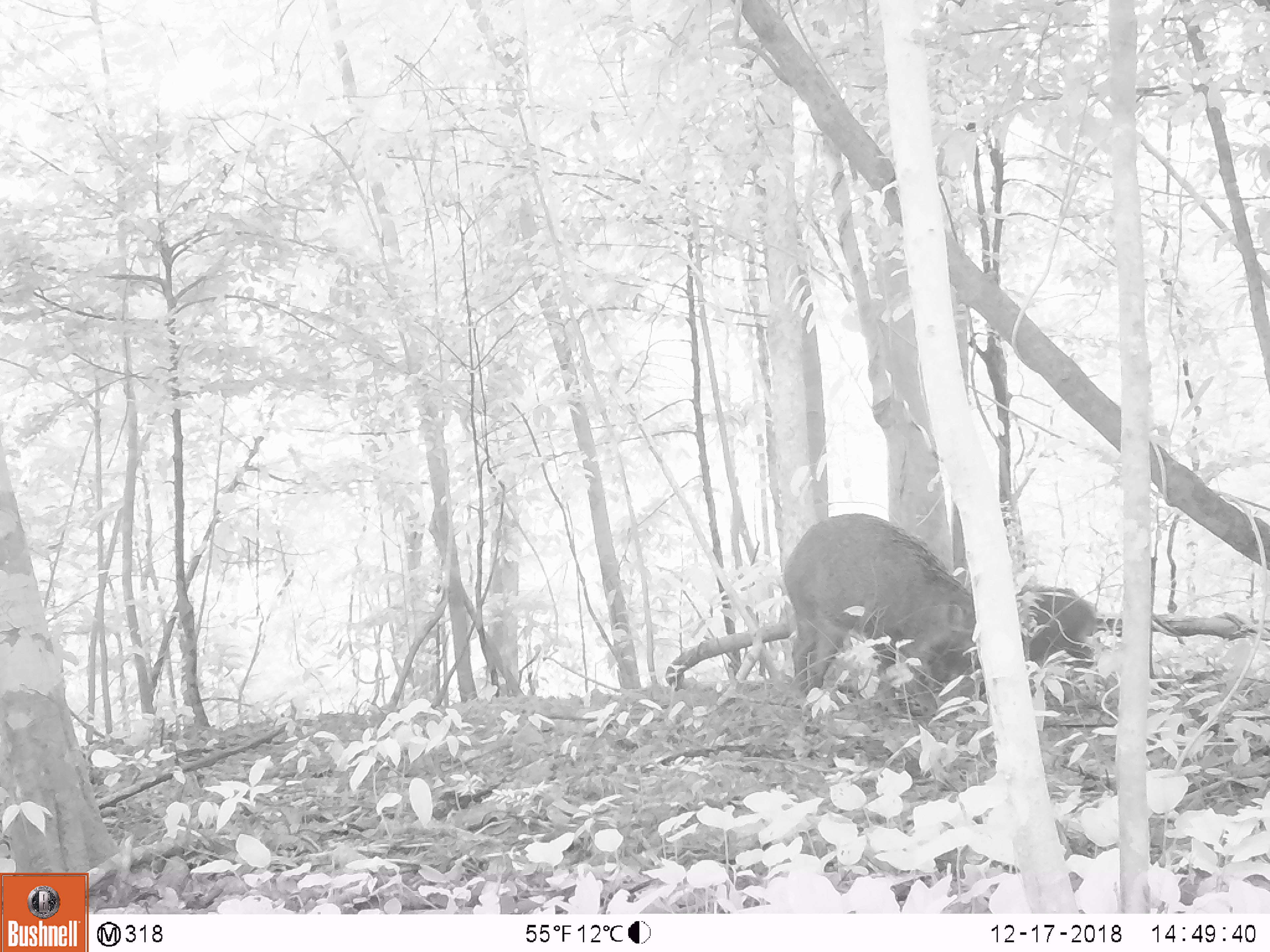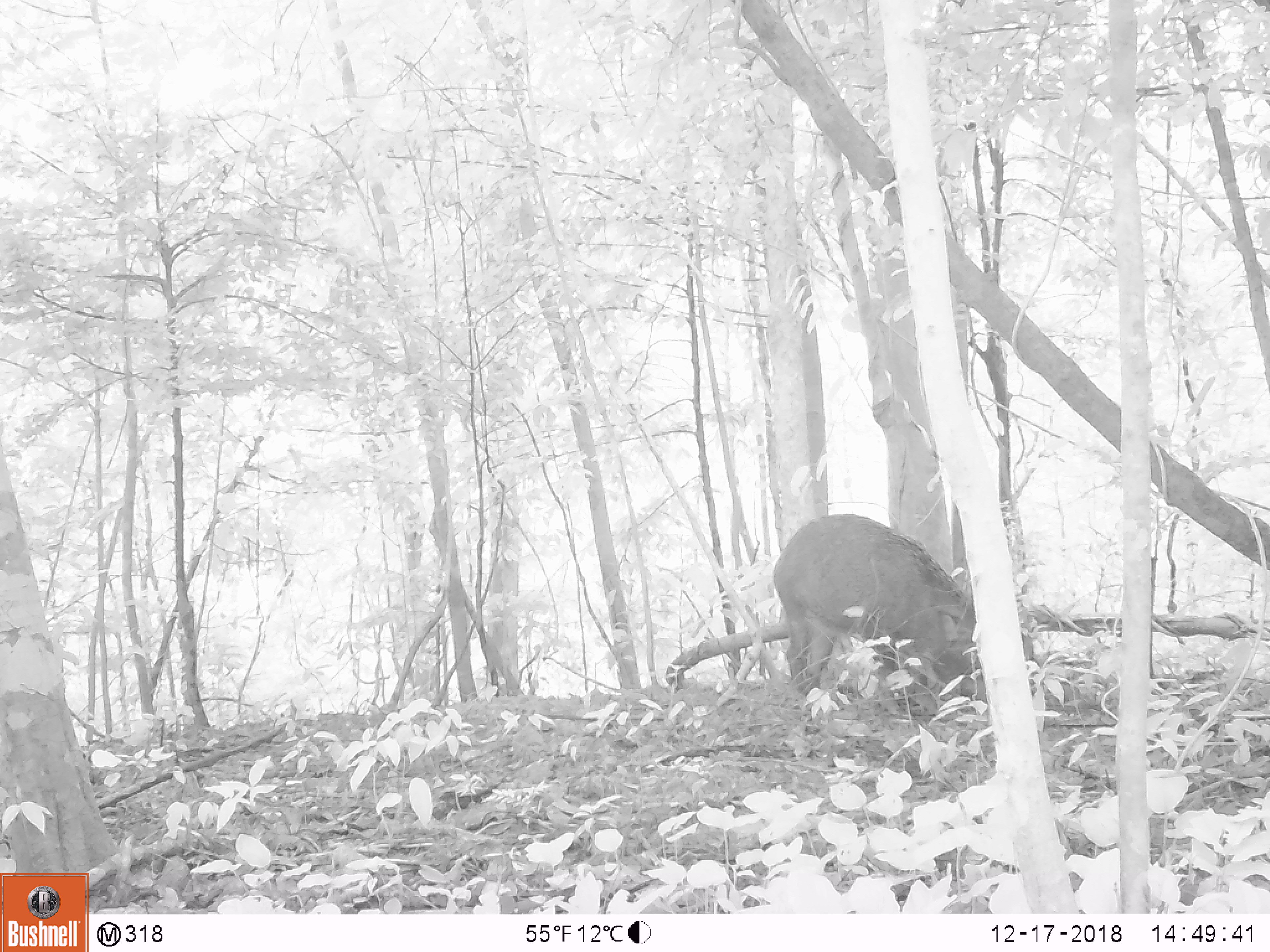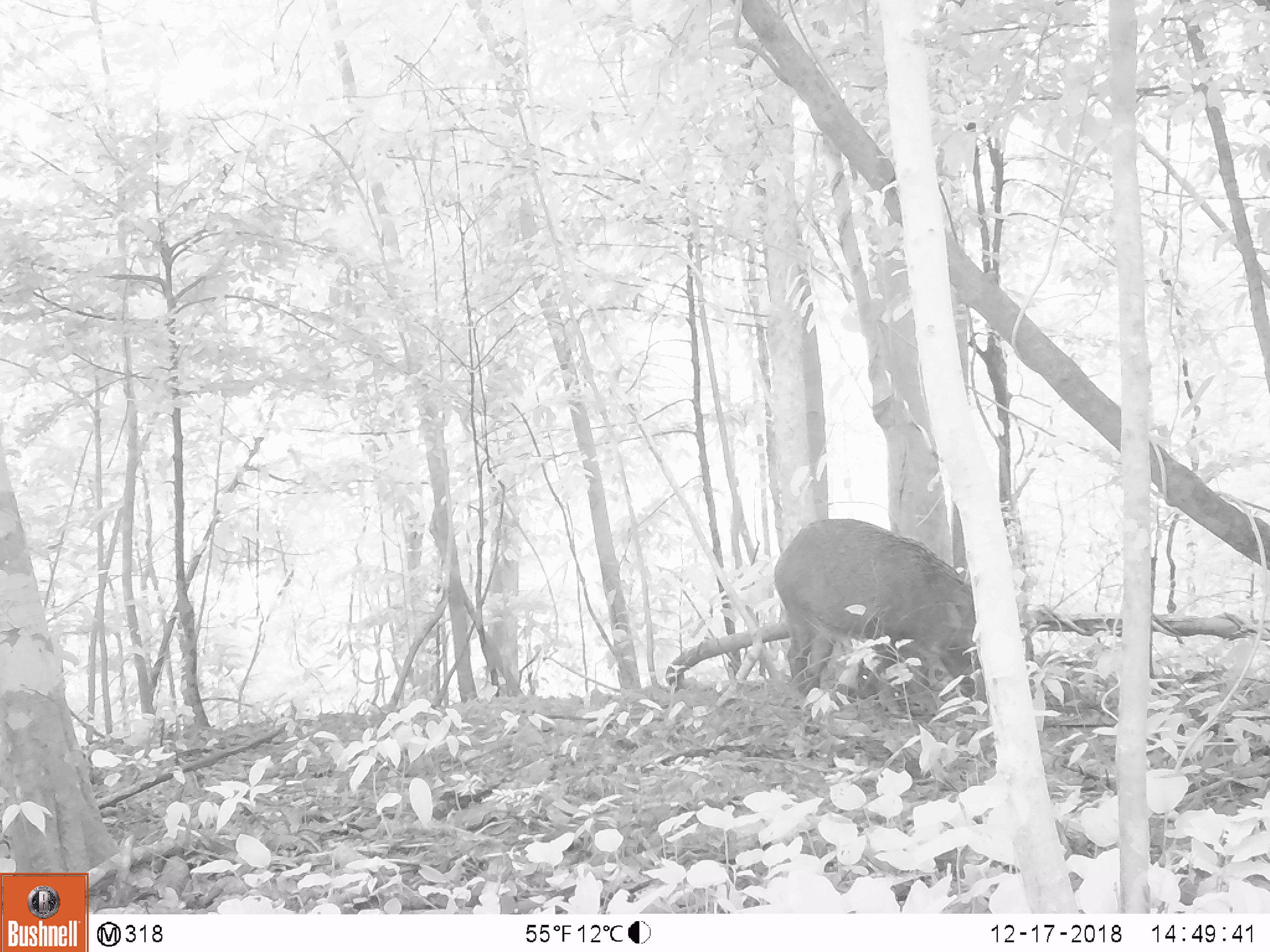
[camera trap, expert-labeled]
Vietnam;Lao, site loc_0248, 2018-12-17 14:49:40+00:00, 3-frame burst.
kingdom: Animalia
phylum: Chordata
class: Mammalia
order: Artiodactyla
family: Suidae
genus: Sus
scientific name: Sus scrofa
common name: eurasian wild pig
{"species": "eurasian wild pig (Sus scrofa)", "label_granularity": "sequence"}